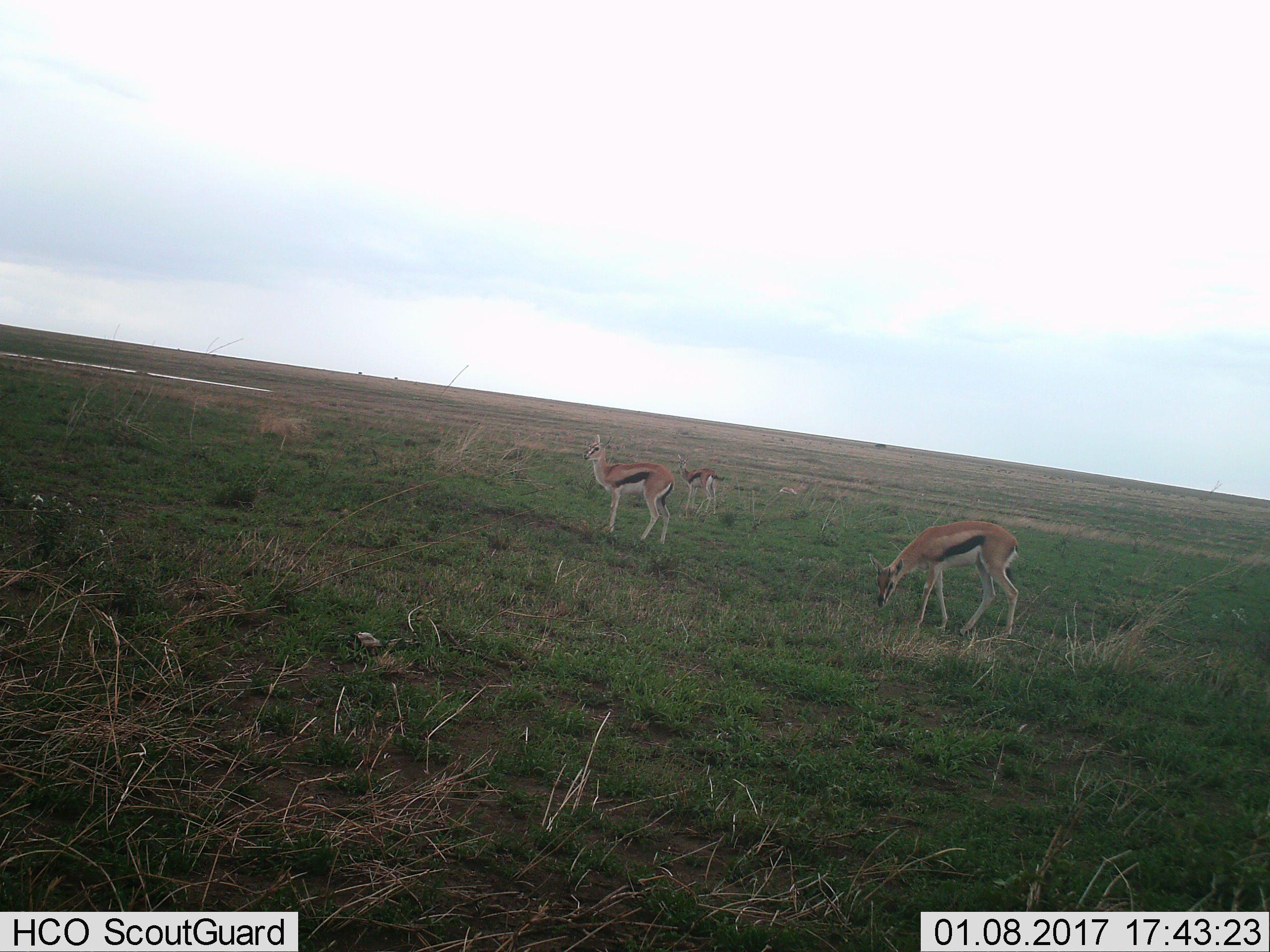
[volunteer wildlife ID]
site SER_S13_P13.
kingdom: Animalia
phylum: Chordata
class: Mammalia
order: Artiodactyla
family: Bovidae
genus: Eudorcas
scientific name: Eudorcas thomsonii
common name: thomson's gazelle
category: gazellethomsons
Gazellethomsons (thomson's gazelle) (Eudorcas thomsonii), count 3. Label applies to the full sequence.